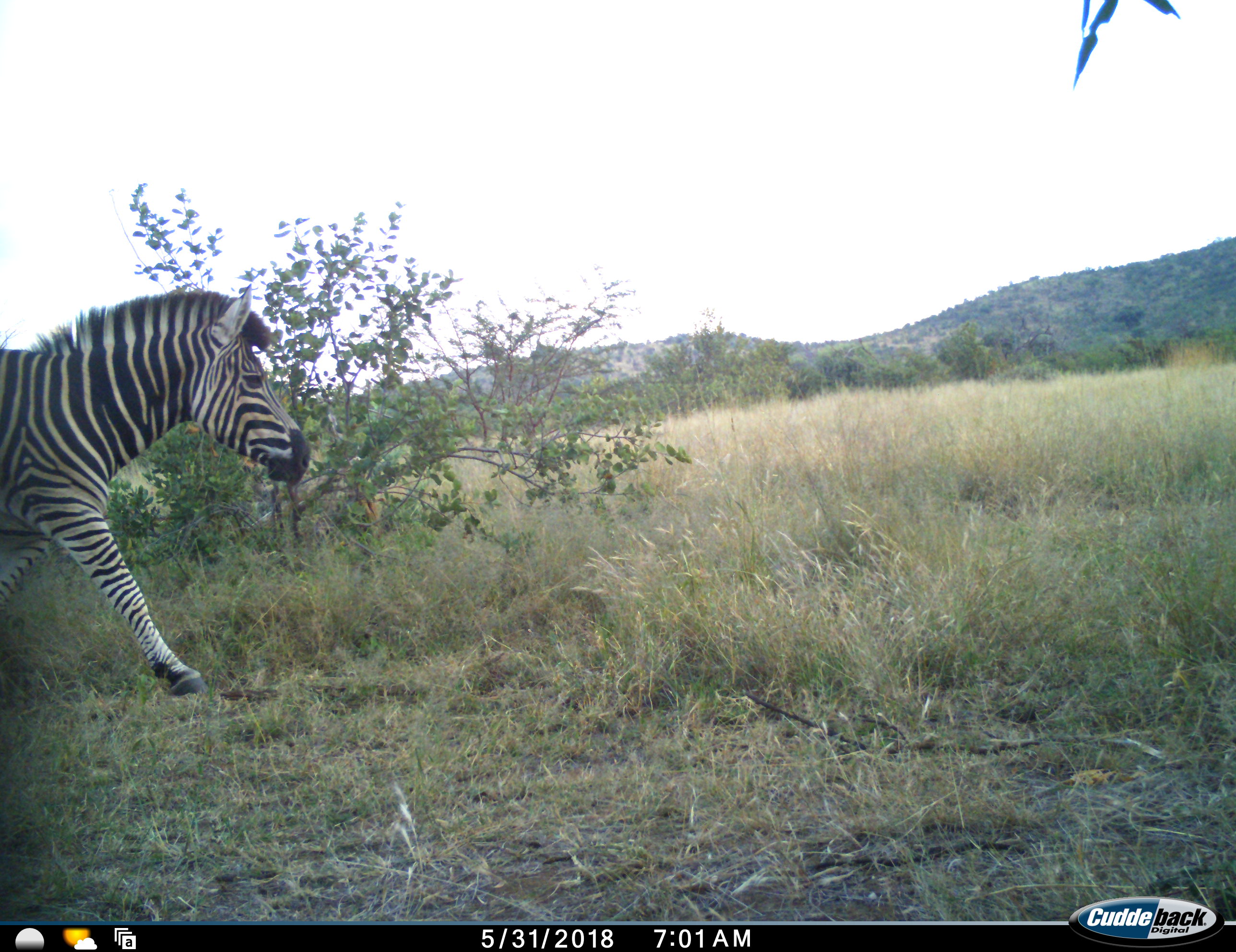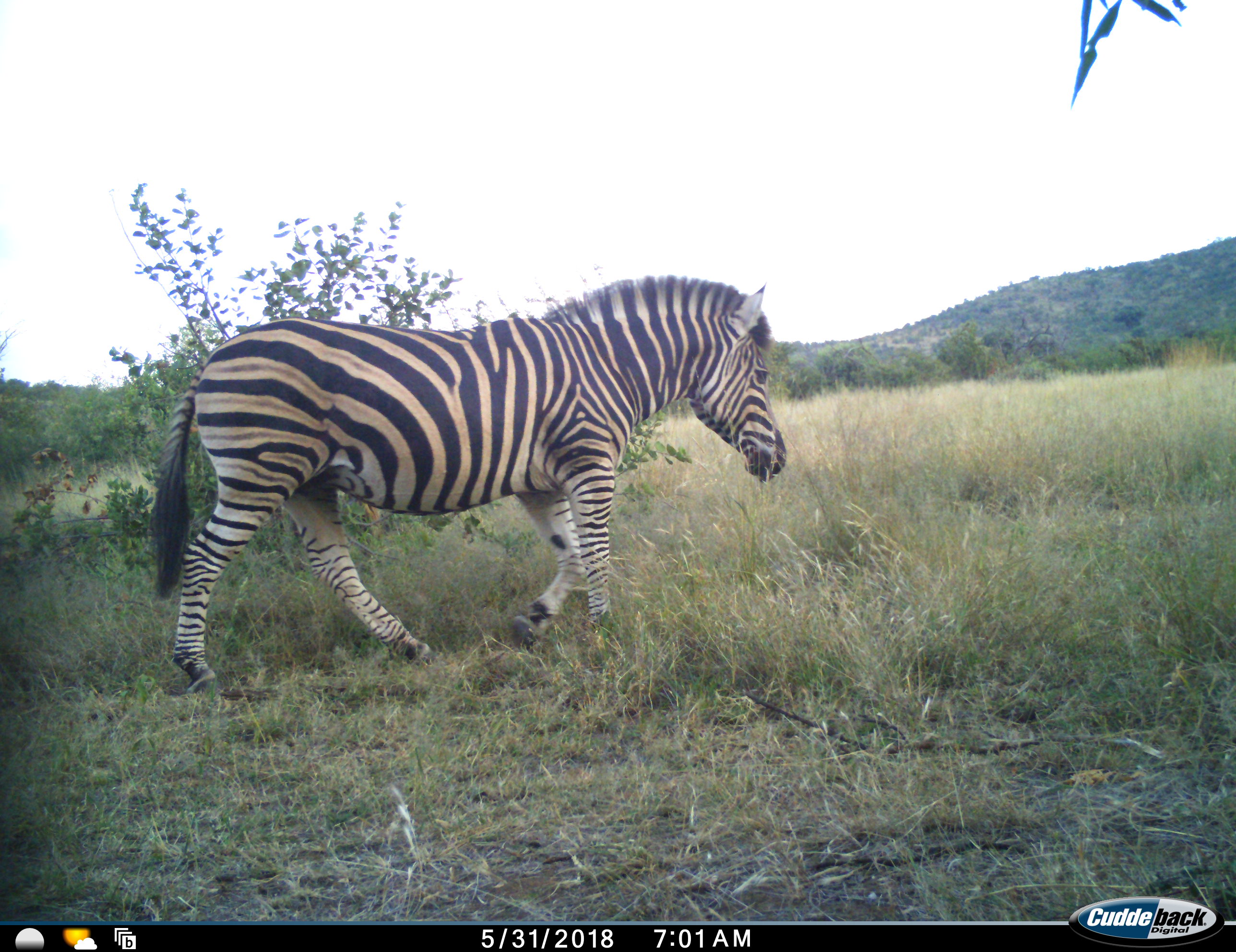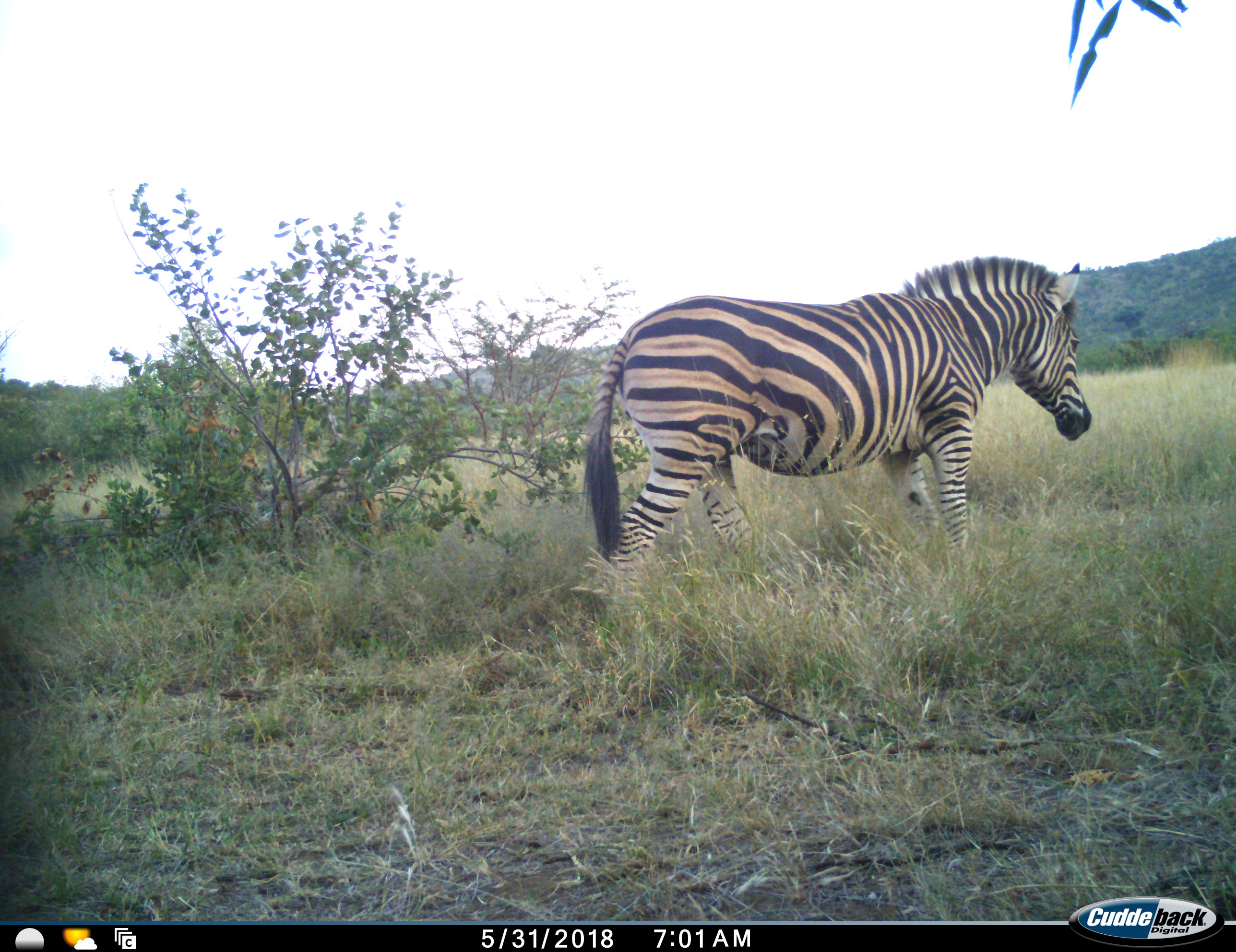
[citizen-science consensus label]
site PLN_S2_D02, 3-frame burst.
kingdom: Animalia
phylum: Chordata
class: Mammalia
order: Perissodactyla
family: Equidae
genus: Equus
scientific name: Equus quagga burchellii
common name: burchell's zebra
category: zebraburchells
Zebraburchells (burchell's zebra) (Equus quagga burchellii), count 1. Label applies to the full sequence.